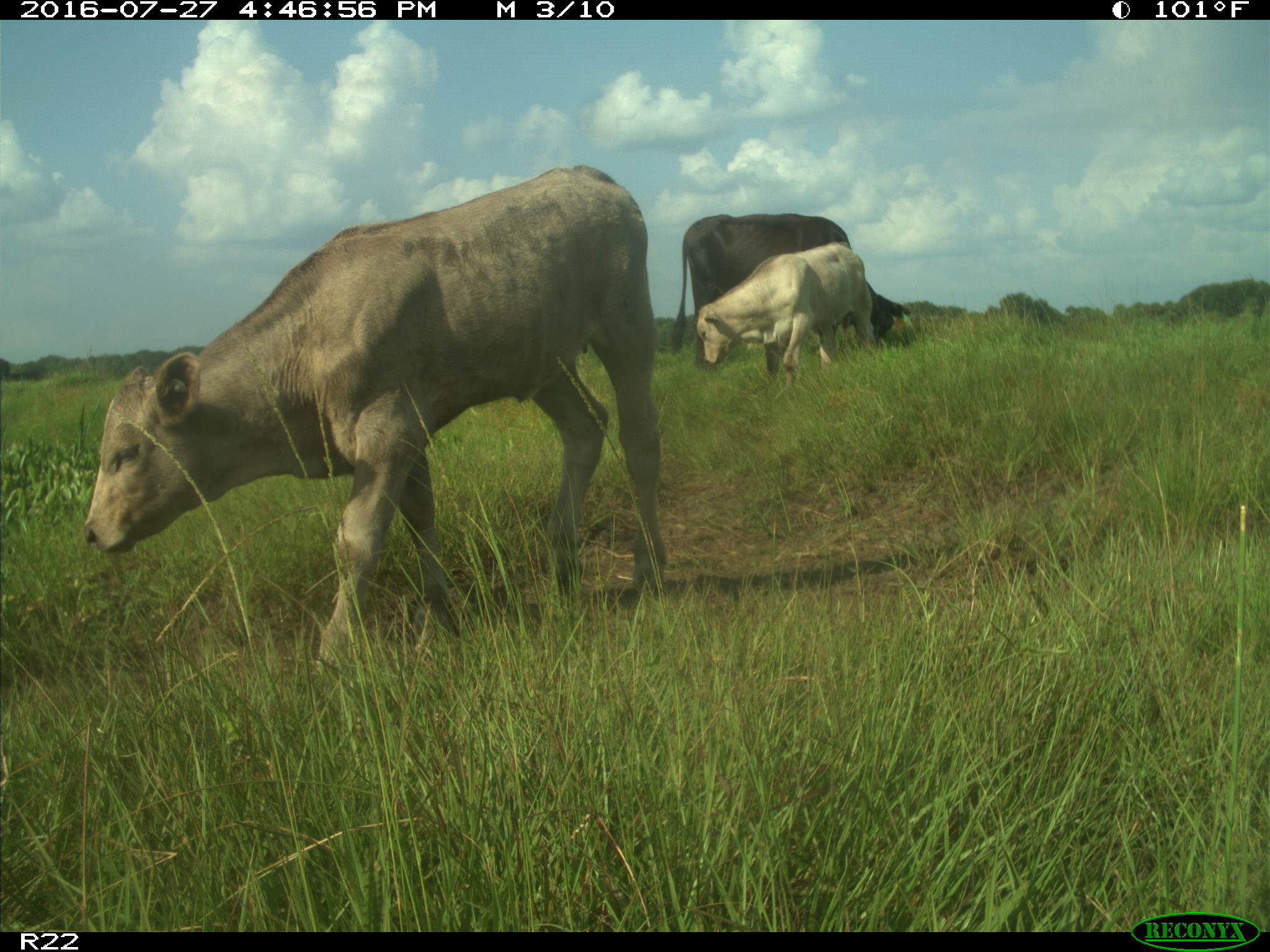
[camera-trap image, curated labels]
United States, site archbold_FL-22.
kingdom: Animalia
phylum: Chordata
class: Mammalia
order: Artiodactyla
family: Bovidae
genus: Bos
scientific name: Bos taurus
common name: domestic cow